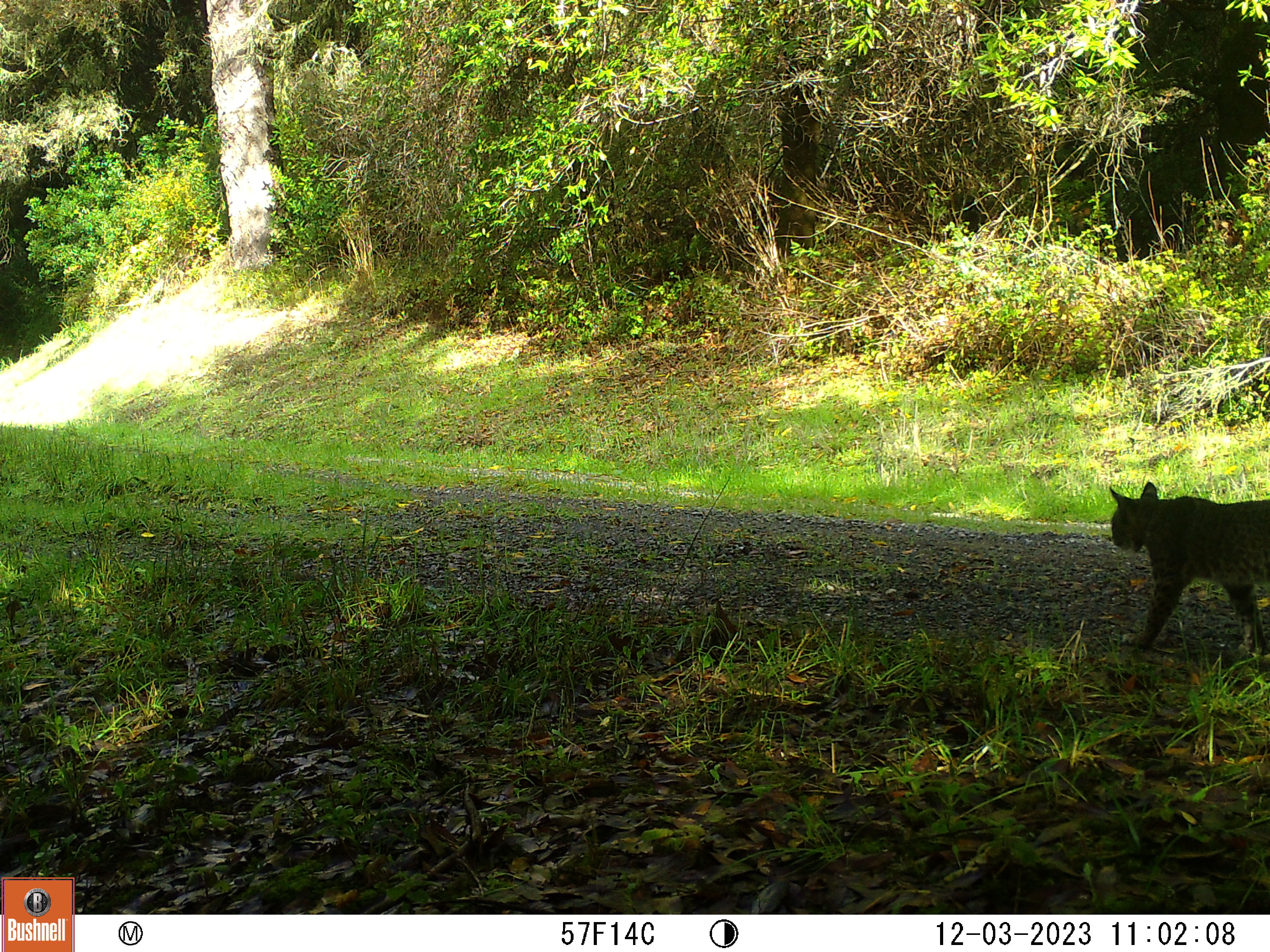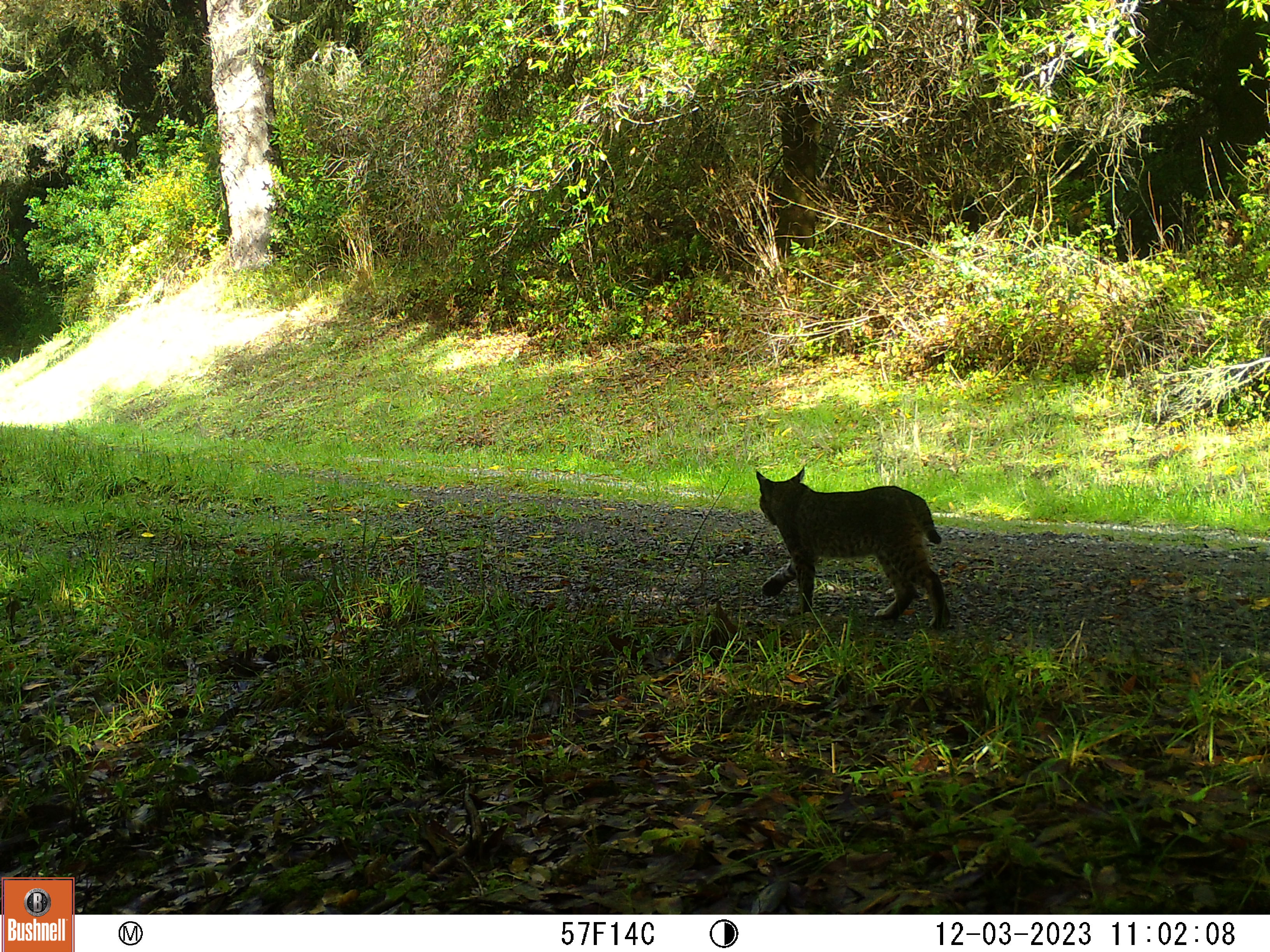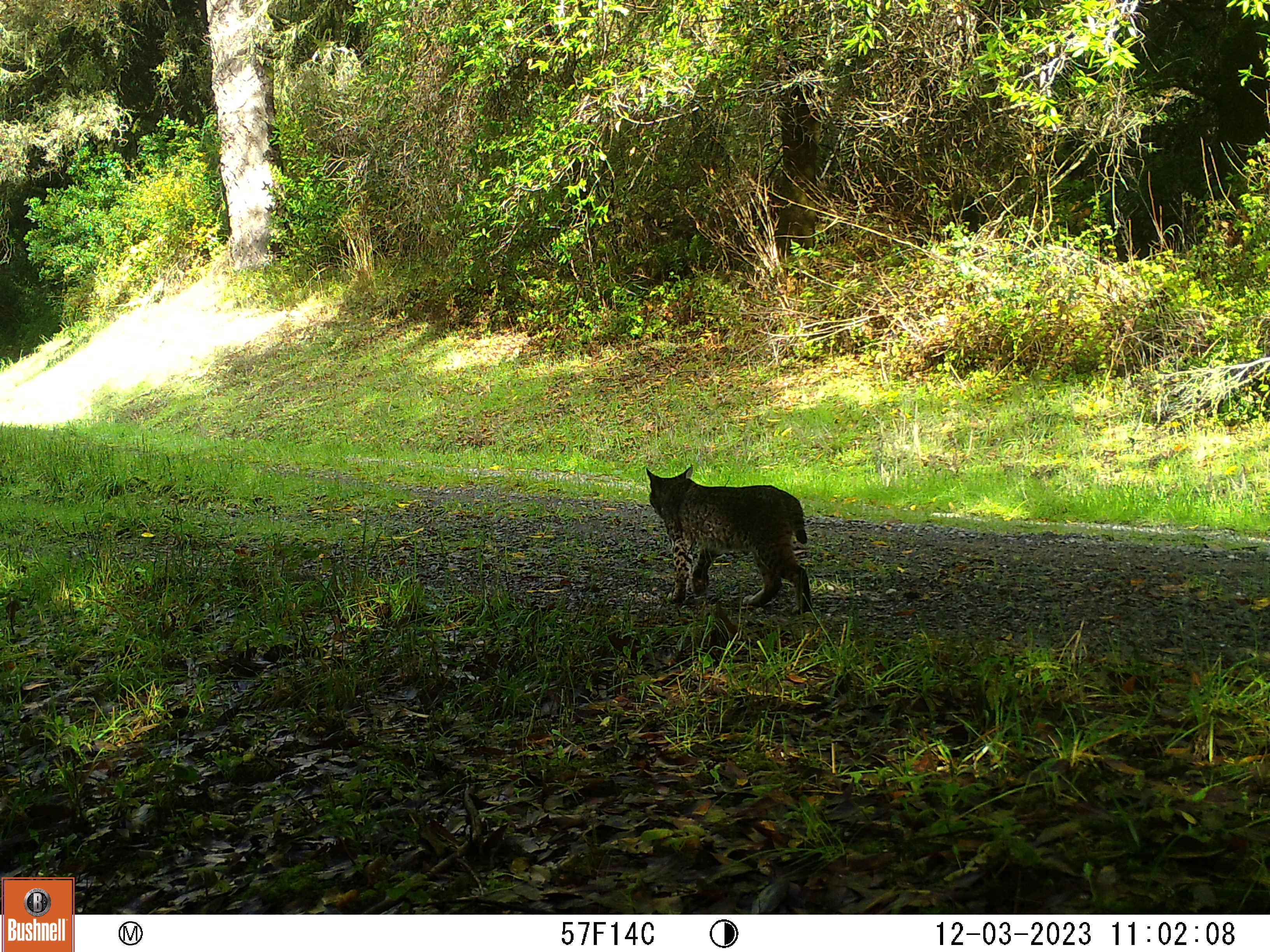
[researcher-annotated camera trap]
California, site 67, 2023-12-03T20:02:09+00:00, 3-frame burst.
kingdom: Animalia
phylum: Chordata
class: Mammalia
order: Carnivora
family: Felidae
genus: Lynx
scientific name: Lynx rufus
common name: bobcat